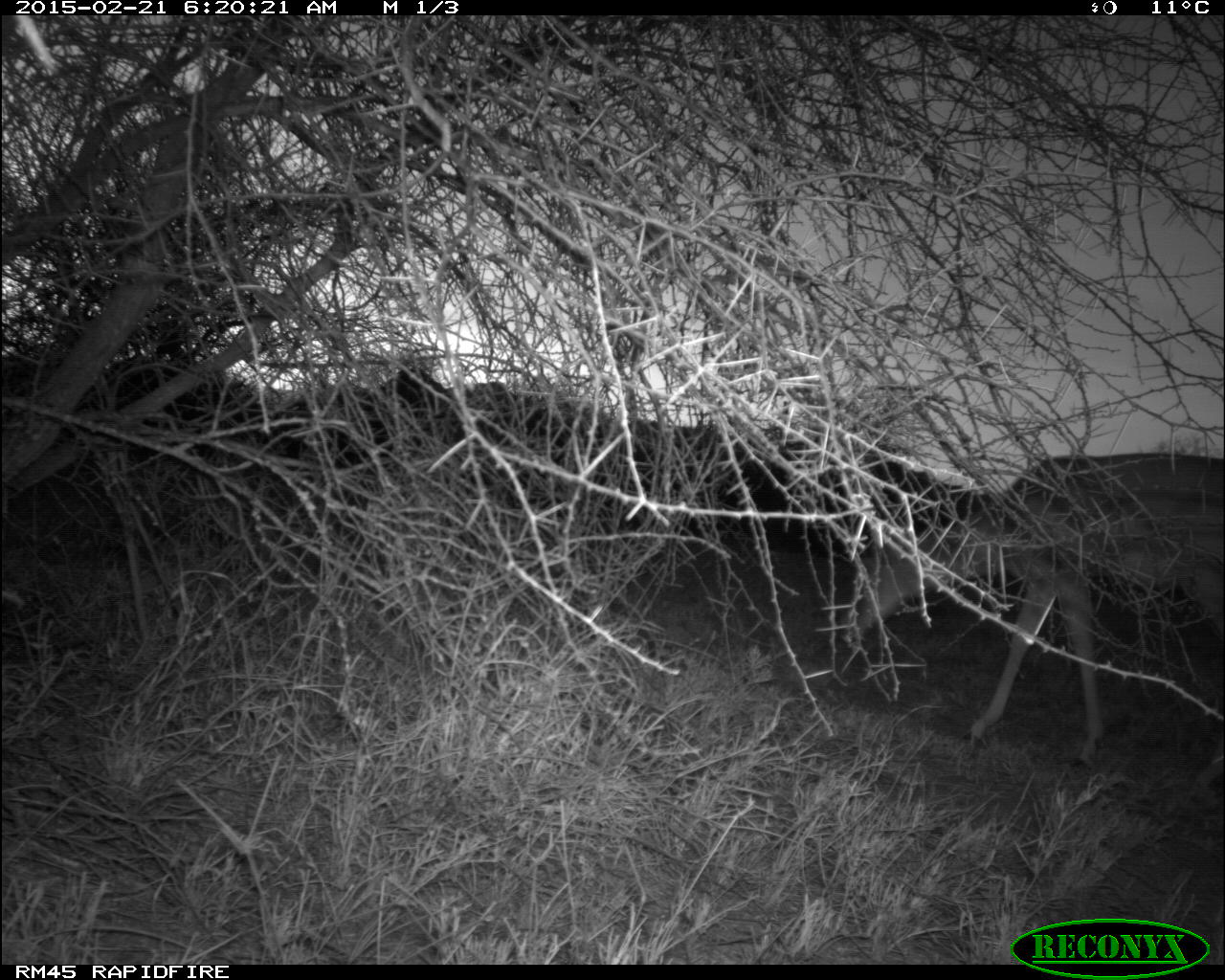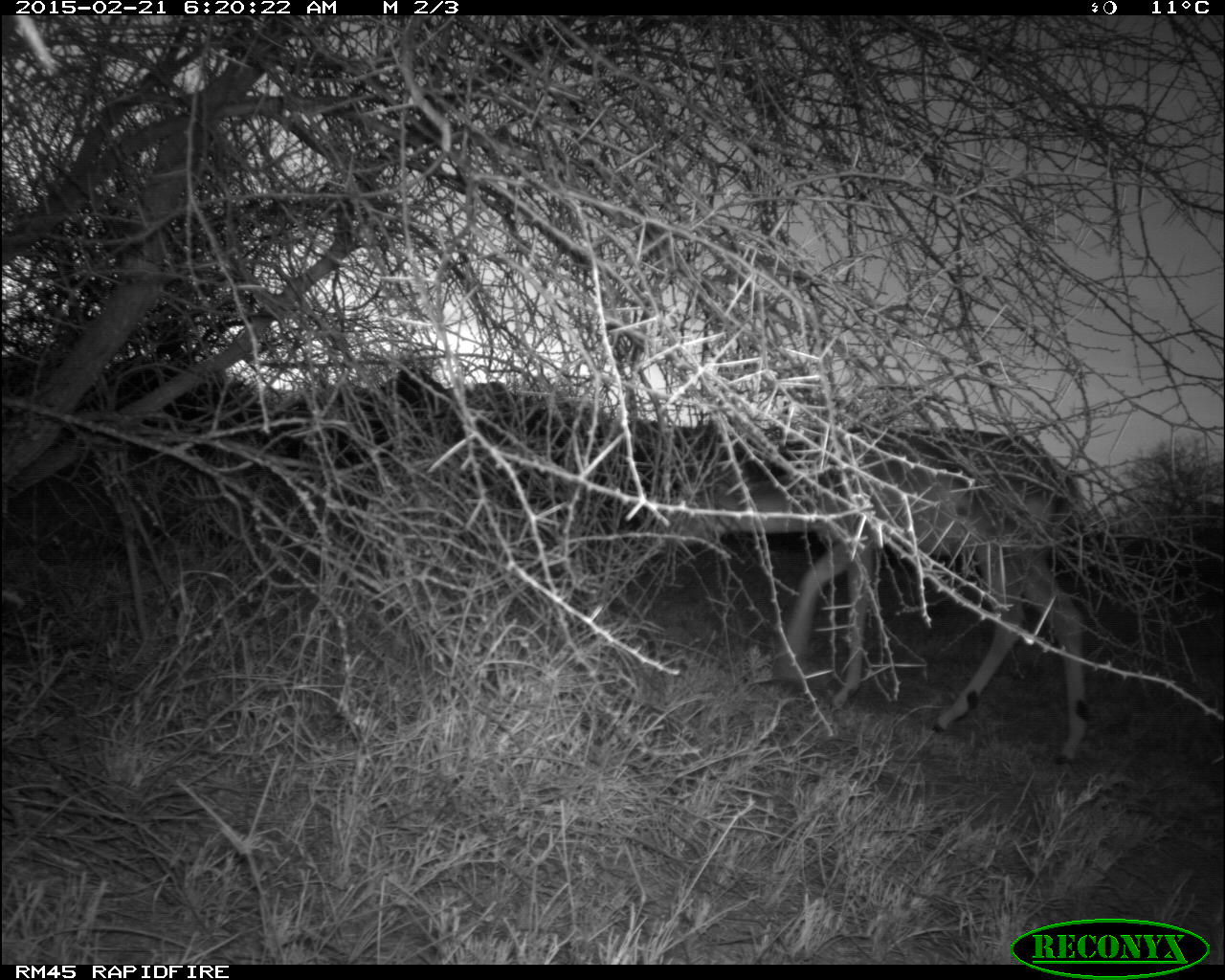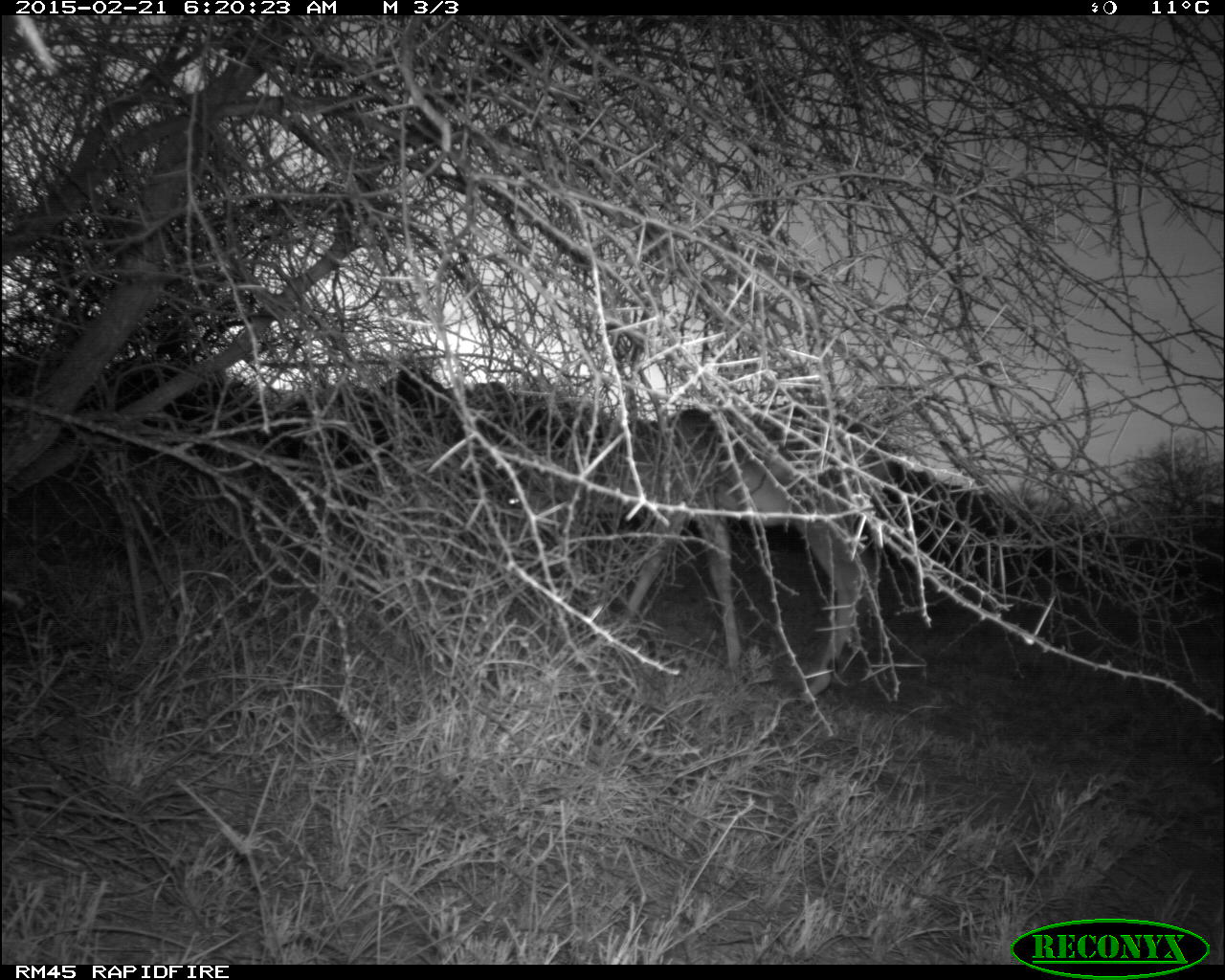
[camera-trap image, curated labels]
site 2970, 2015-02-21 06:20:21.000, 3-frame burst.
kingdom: Animalia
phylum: Chordata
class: Mammalia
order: Artiodactyla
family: Bovidae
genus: Aepyceros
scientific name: Aepyceros melampus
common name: impala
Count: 3.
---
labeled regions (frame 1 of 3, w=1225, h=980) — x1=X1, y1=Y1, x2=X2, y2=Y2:
aepyceros melampus: x1=842, y1=451, x2=1224, y2=772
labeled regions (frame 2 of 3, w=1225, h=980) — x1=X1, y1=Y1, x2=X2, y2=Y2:
aepyceros melampus: x1=650, y1=420, x2=1101, y2=765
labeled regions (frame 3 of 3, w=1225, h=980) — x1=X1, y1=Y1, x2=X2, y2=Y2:
aepyceros melampus: x1=536, y1=406, x2=893, y2=704